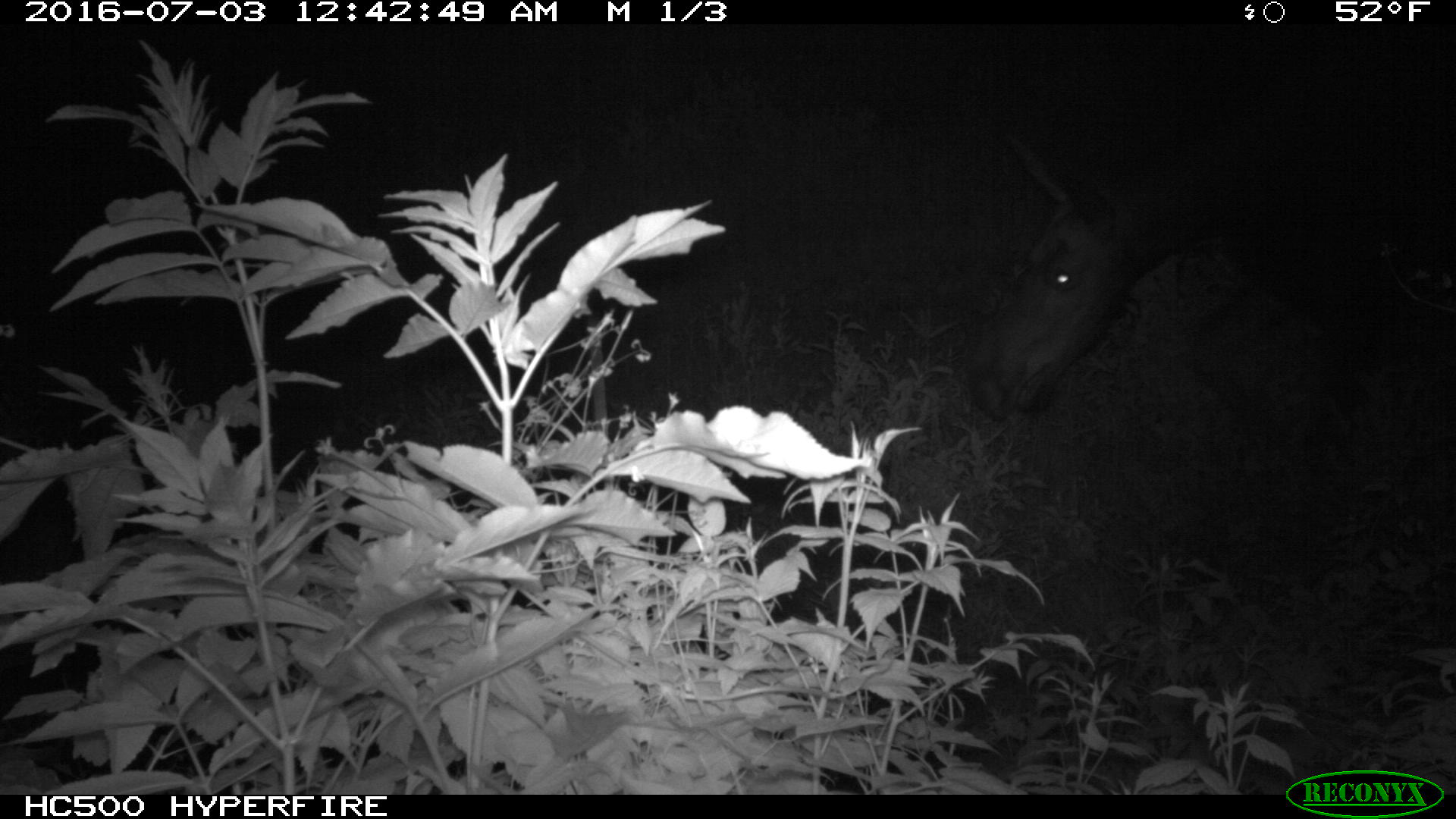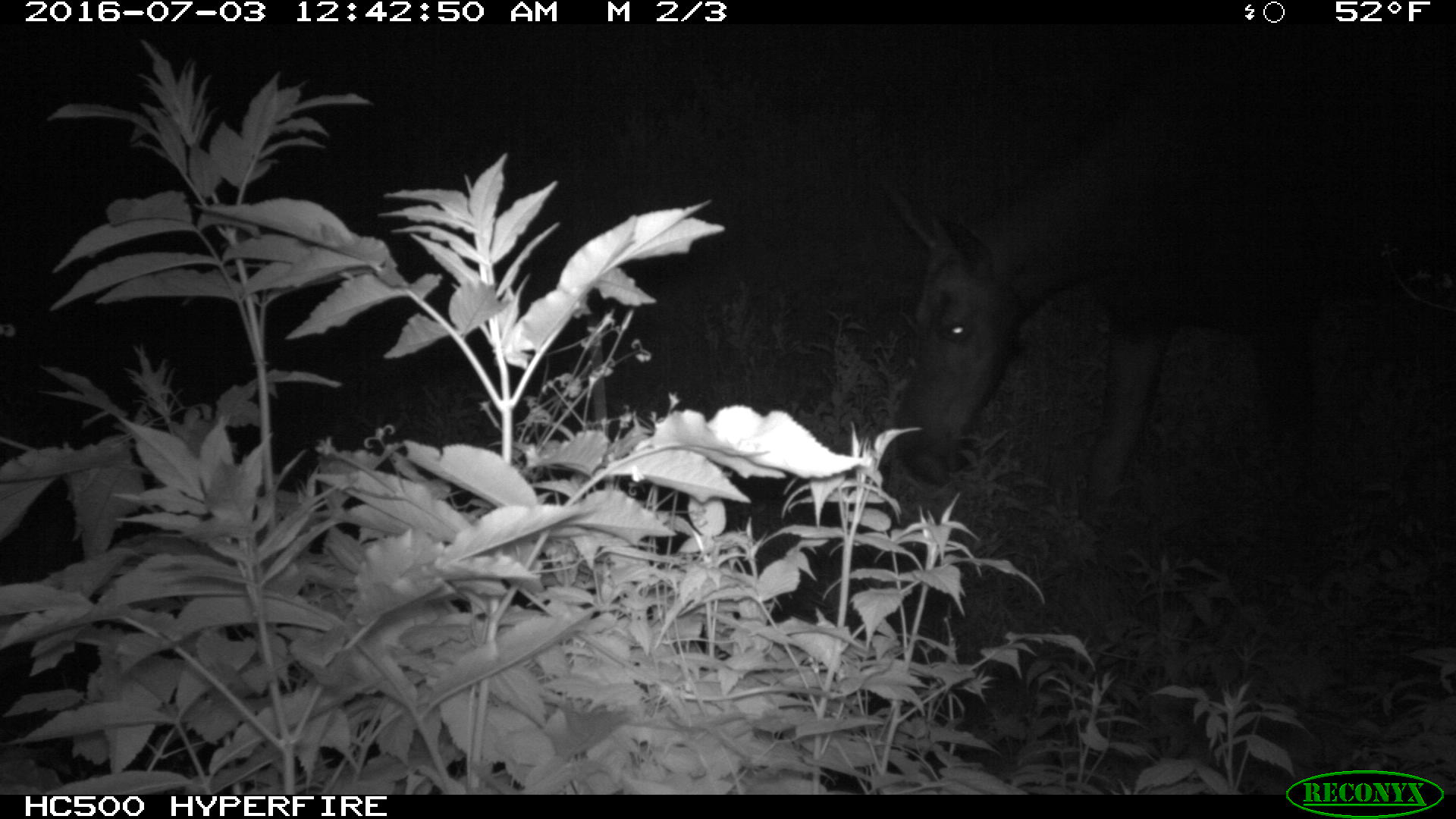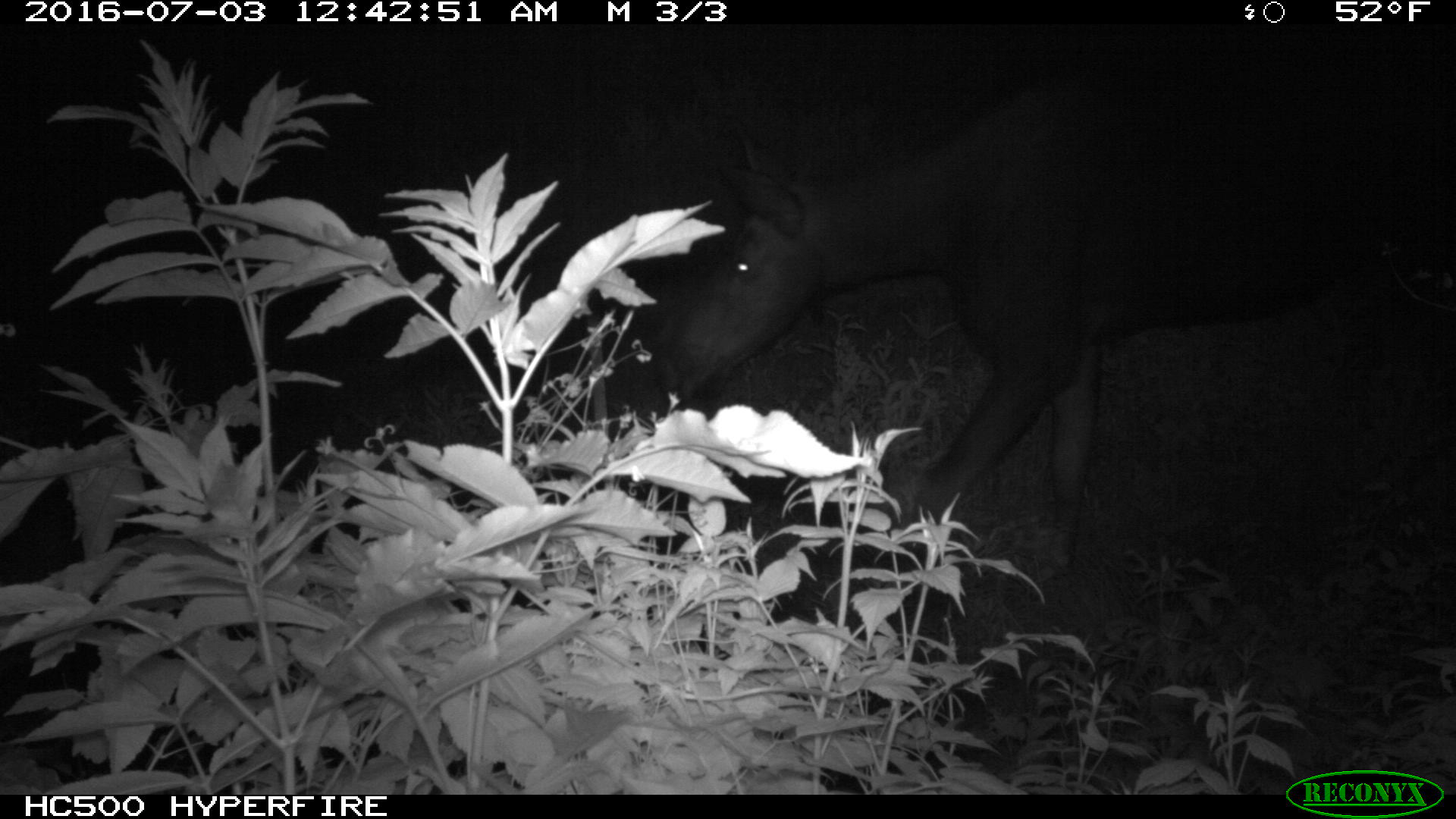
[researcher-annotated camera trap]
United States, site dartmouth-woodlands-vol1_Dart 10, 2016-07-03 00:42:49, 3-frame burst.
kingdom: Animalia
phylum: Chordata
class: Mammalia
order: Artiodactyla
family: Cervidae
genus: Alces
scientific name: Alces alces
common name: moose